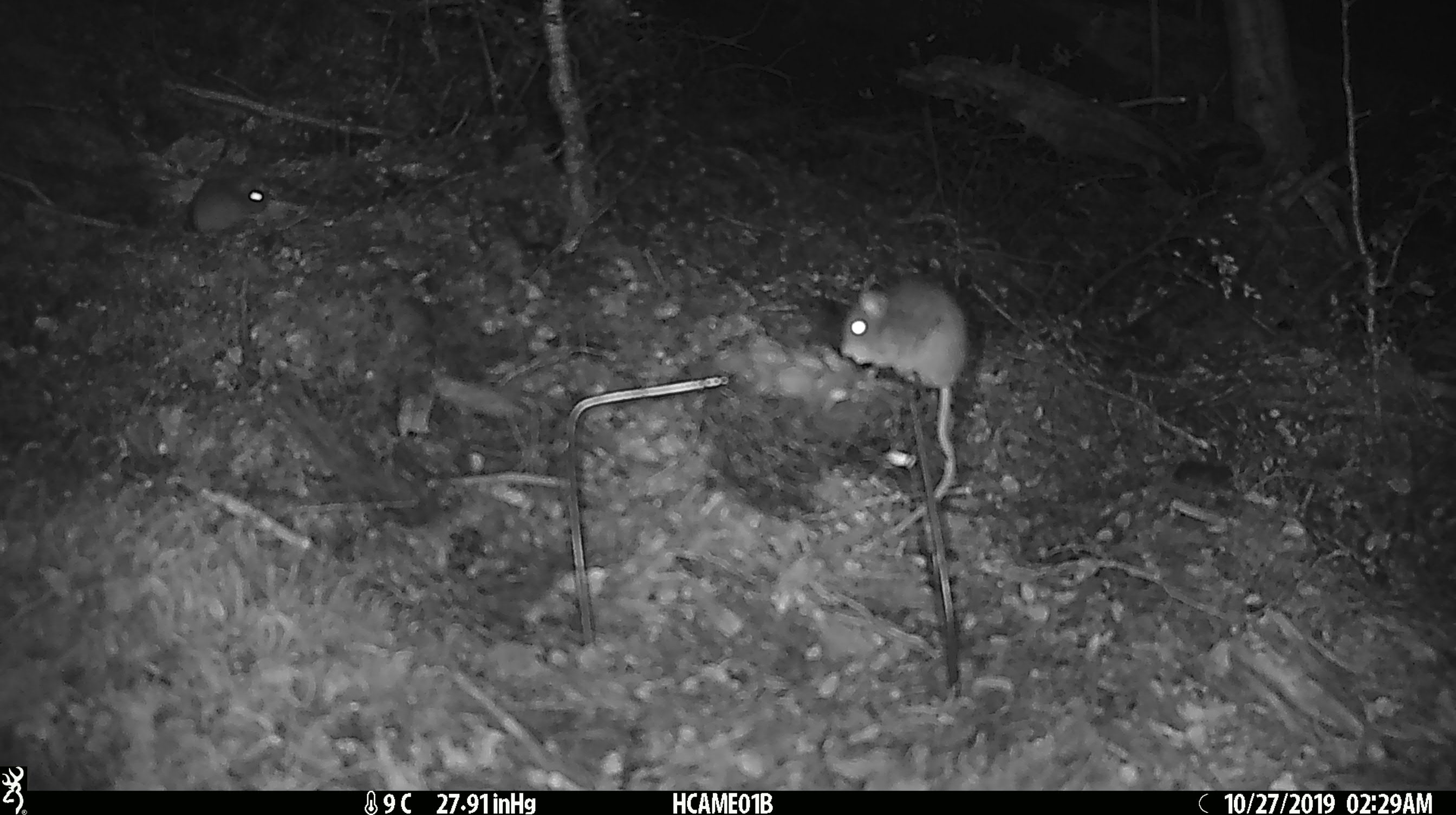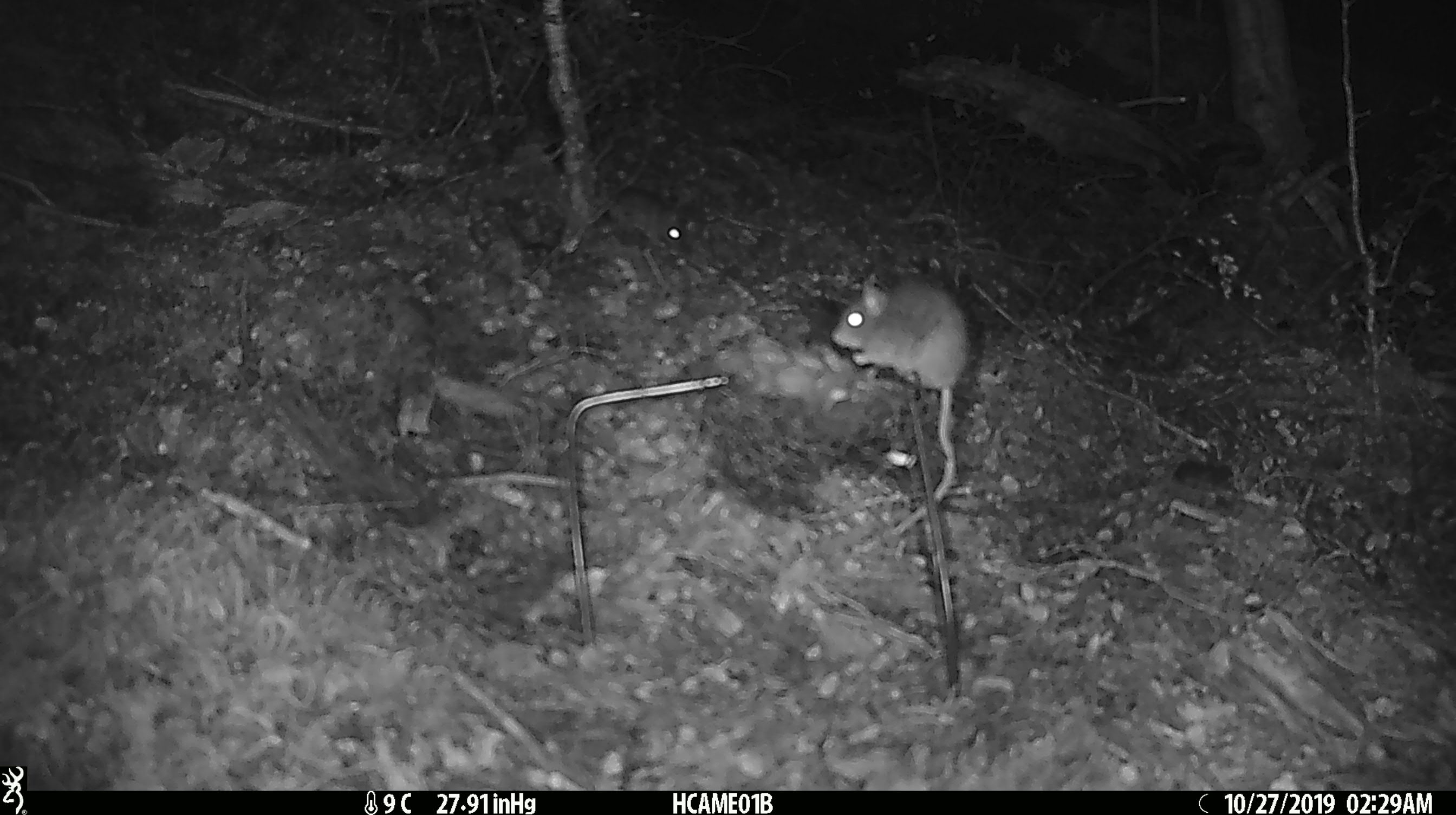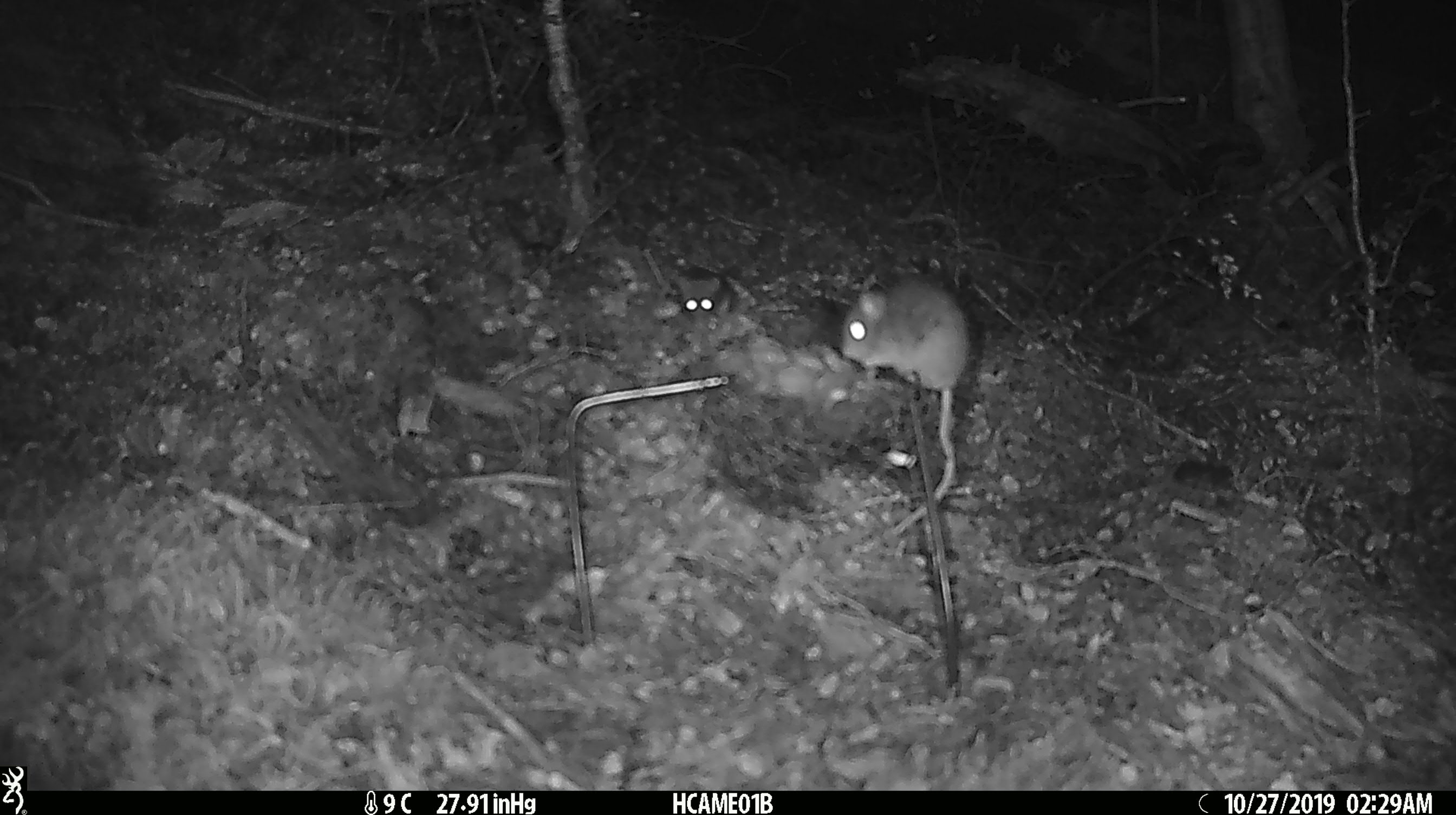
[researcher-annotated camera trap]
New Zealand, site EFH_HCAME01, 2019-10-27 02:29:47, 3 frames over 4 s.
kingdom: Animalia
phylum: Chordata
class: Mammalia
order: Rodentia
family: Muridae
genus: Mus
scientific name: Mus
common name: mouse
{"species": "mouse (Mus)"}